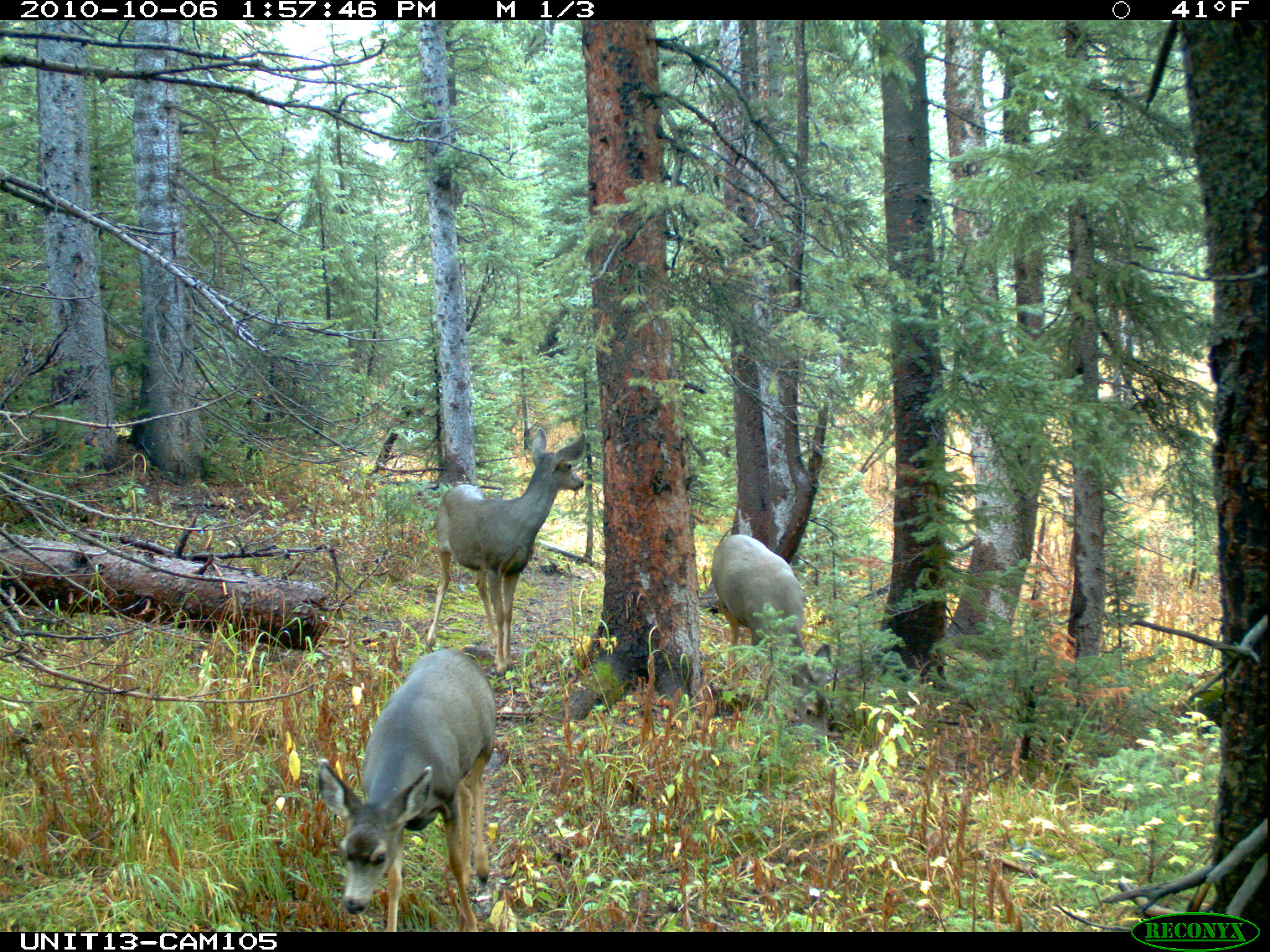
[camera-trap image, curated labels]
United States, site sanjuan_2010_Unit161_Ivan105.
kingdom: Animalia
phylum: Chordata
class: Mammalia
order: Artiodactyla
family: Cervidae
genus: Odocoileus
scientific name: Odocoileus hemionus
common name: mule deer